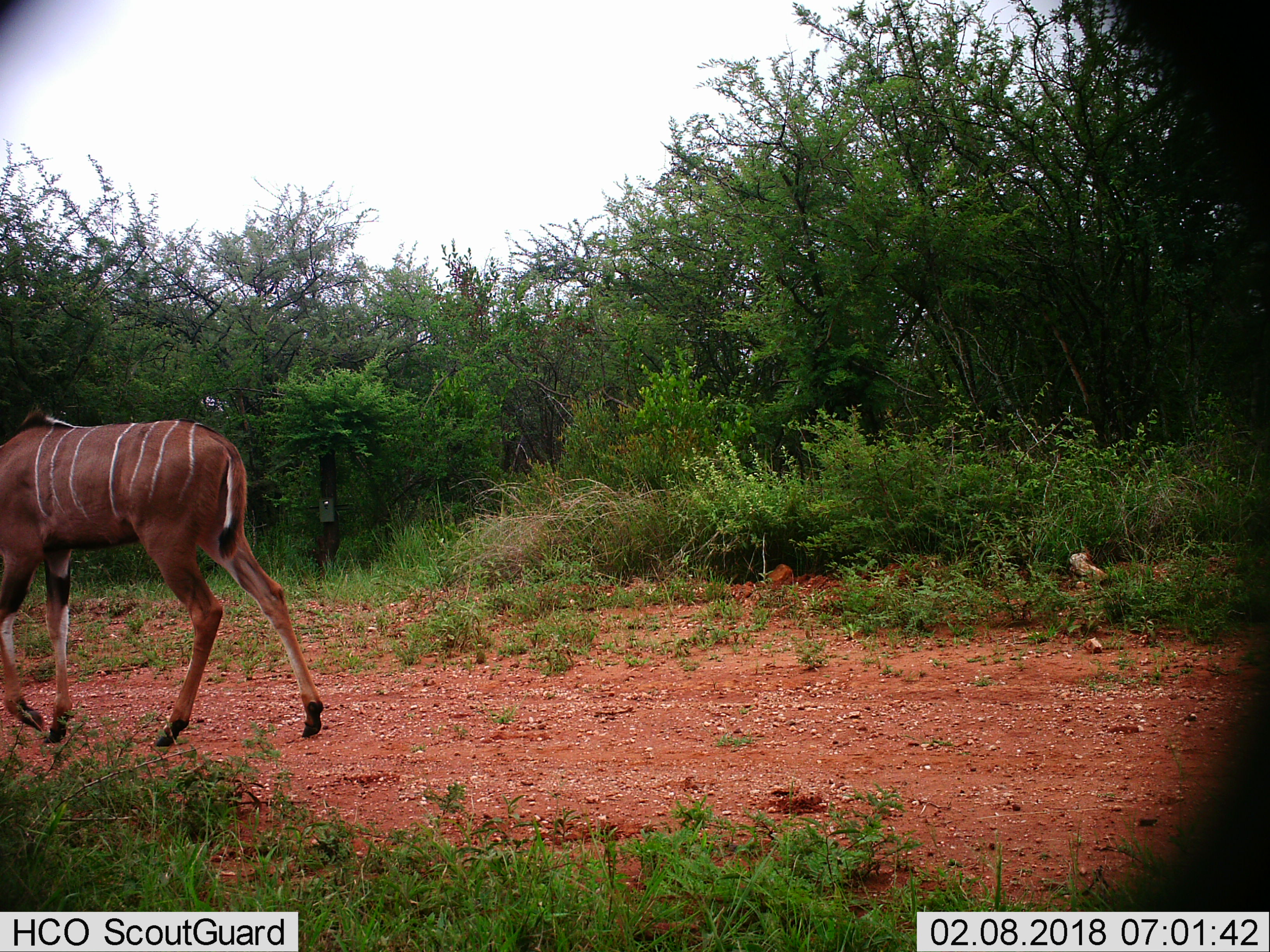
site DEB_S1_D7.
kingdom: Animalia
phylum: Chordata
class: Mammalia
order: Artiodactyla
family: Bovidae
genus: Tragelaphus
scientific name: Tragelaphus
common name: kudu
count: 1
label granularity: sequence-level